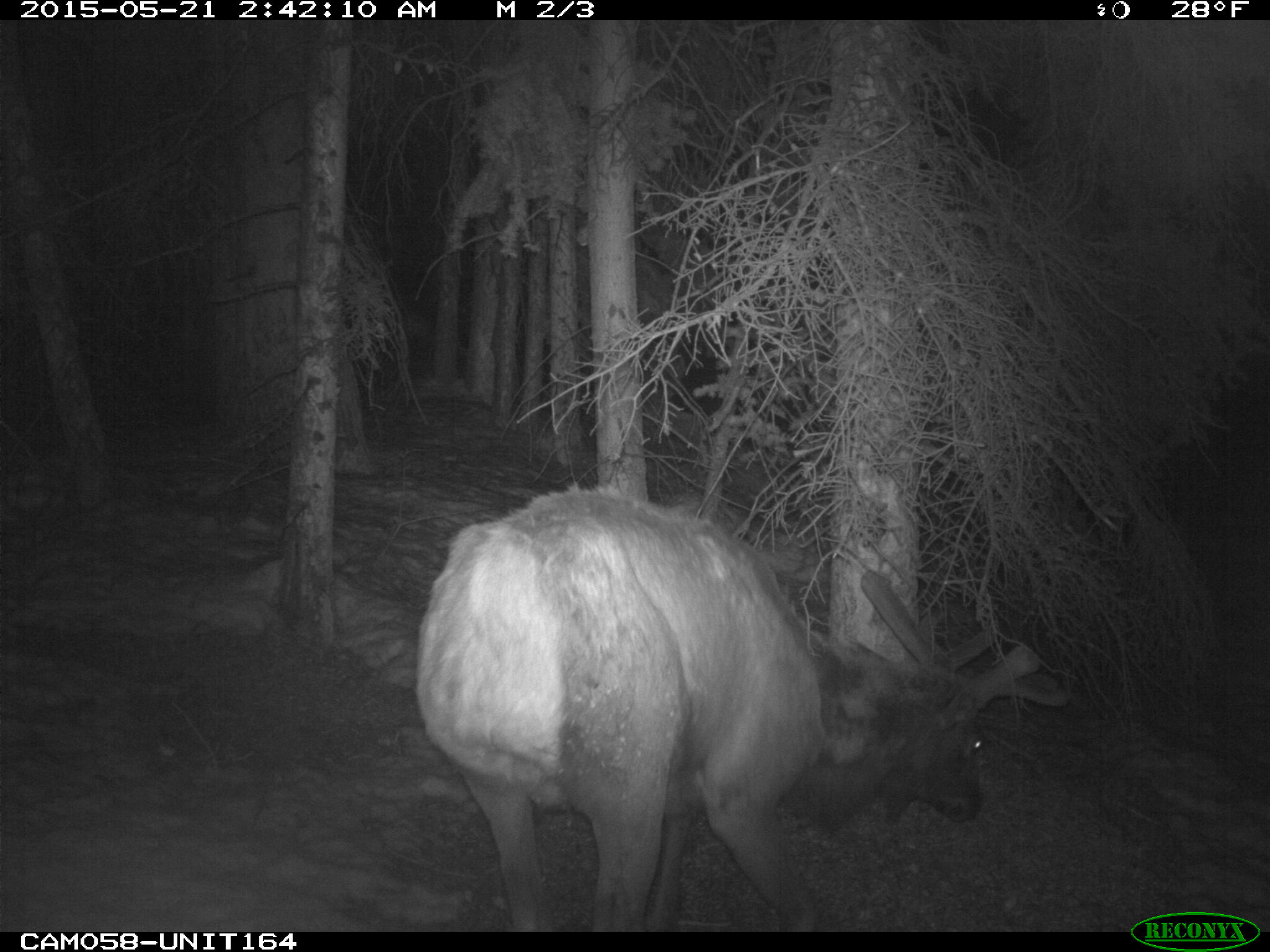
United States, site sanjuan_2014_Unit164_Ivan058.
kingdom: Animalia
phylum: Chordata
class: Mammalia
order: Artiodactyla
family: Cervidae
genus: Cervus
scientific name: Cervus elaphus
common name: red deer